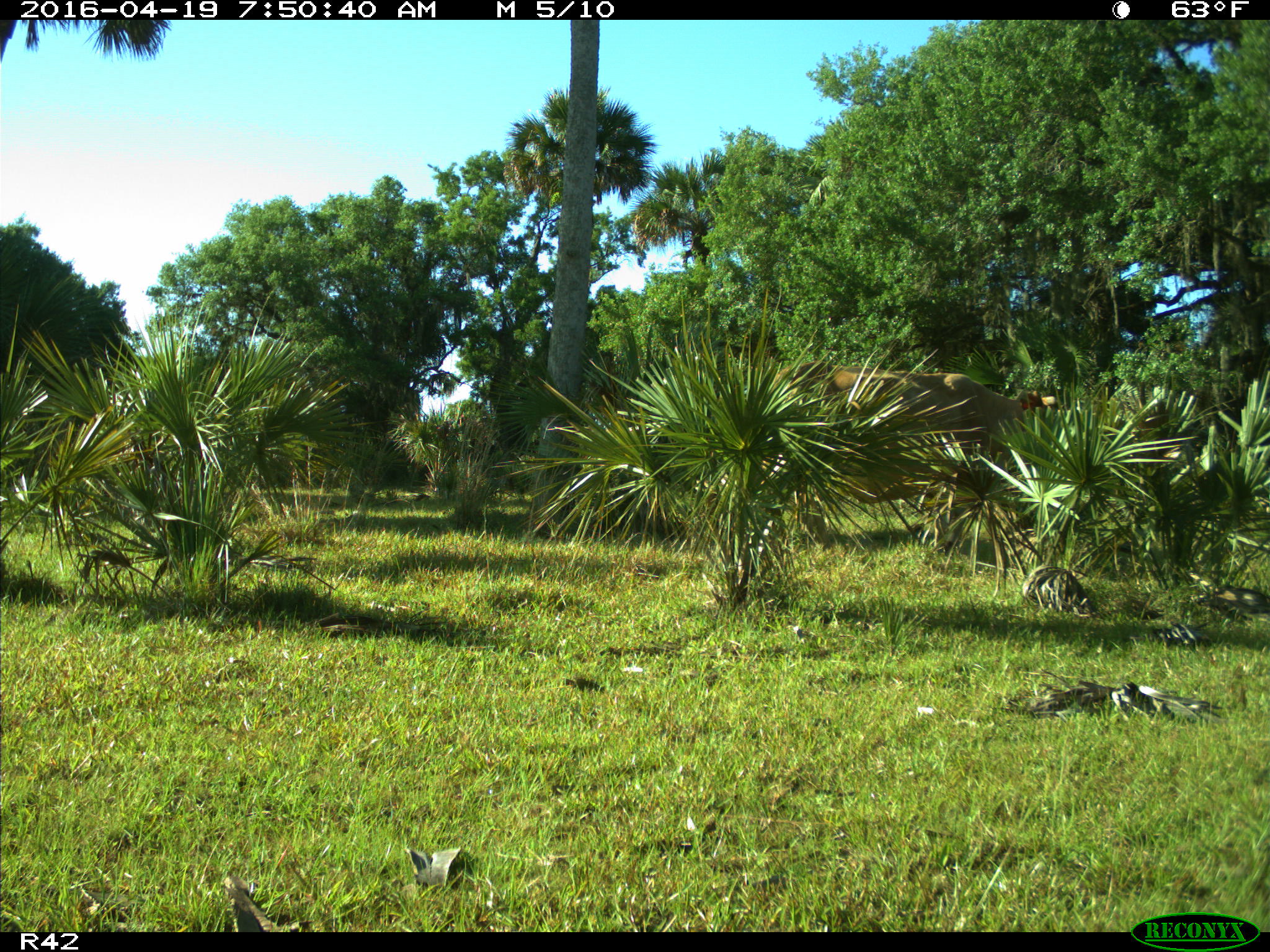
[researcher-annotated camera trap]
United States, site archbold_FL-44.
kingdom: Animalia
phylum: Chordata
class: Mammalia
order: Artiodactyla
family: Bovidae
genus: Bos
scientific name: Bos taurus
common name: domestic cow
Bos taurus (domestic cow).